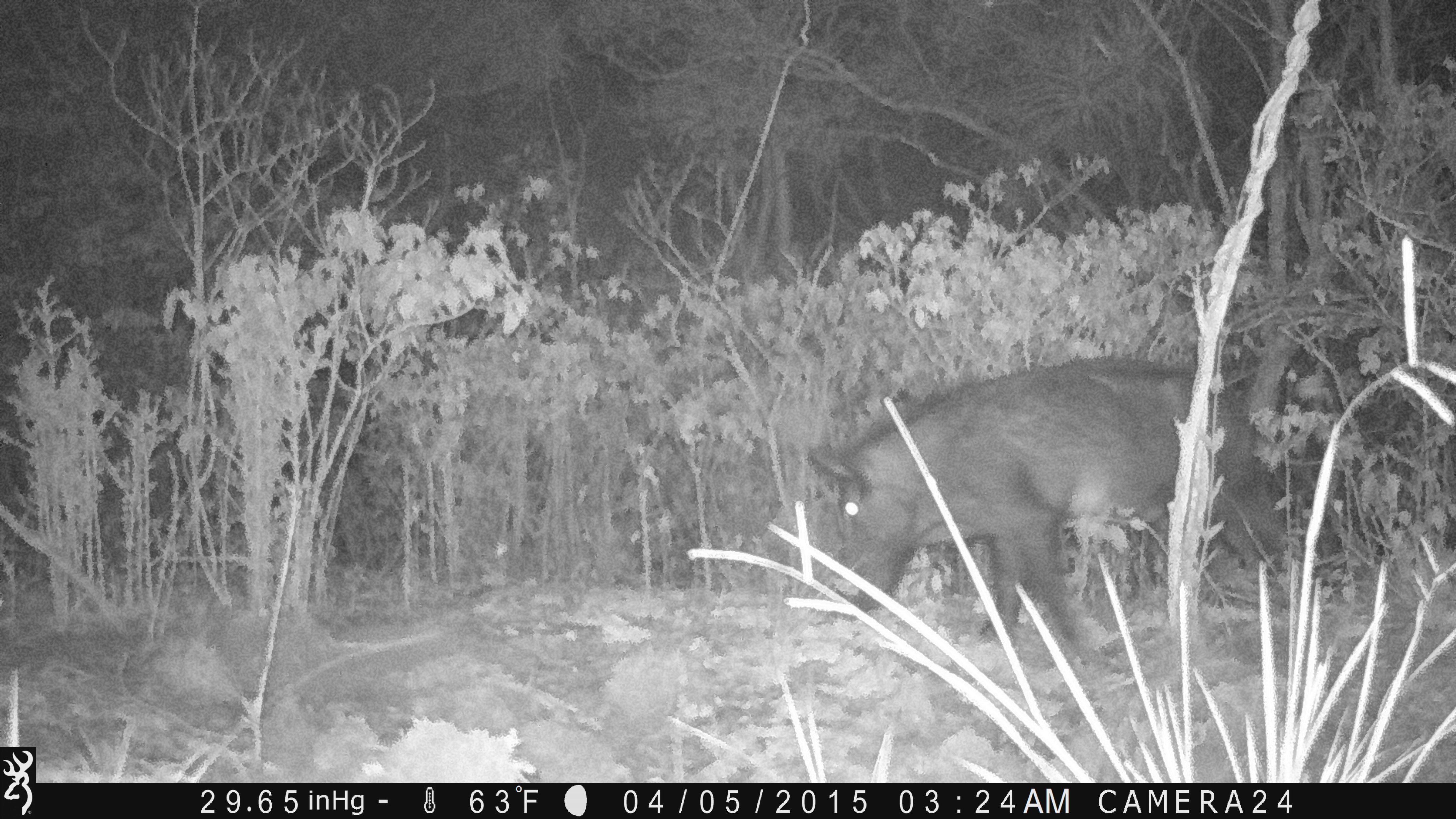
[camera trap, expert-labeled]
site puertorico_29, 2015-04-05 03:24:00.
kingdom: Animalia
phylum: Chordata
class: Mammalia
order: Artiodactyla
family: Suidae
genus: Sus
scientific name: Sus scrofa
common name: pig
Pig (Sus scrofa).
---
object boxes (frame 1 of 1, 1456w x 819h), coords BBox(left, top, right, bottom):
pig: BBox(799, 358, 1293, 665)